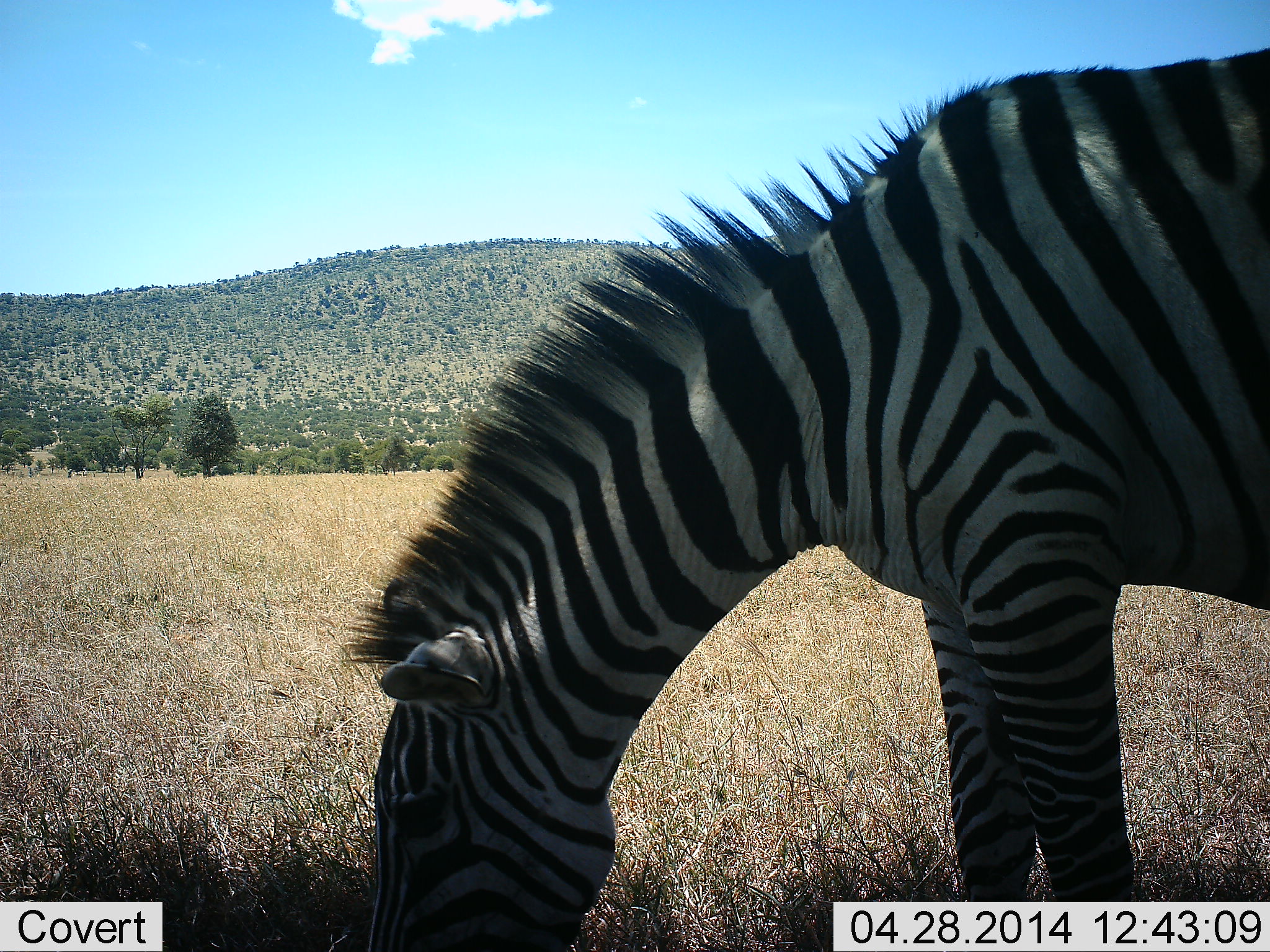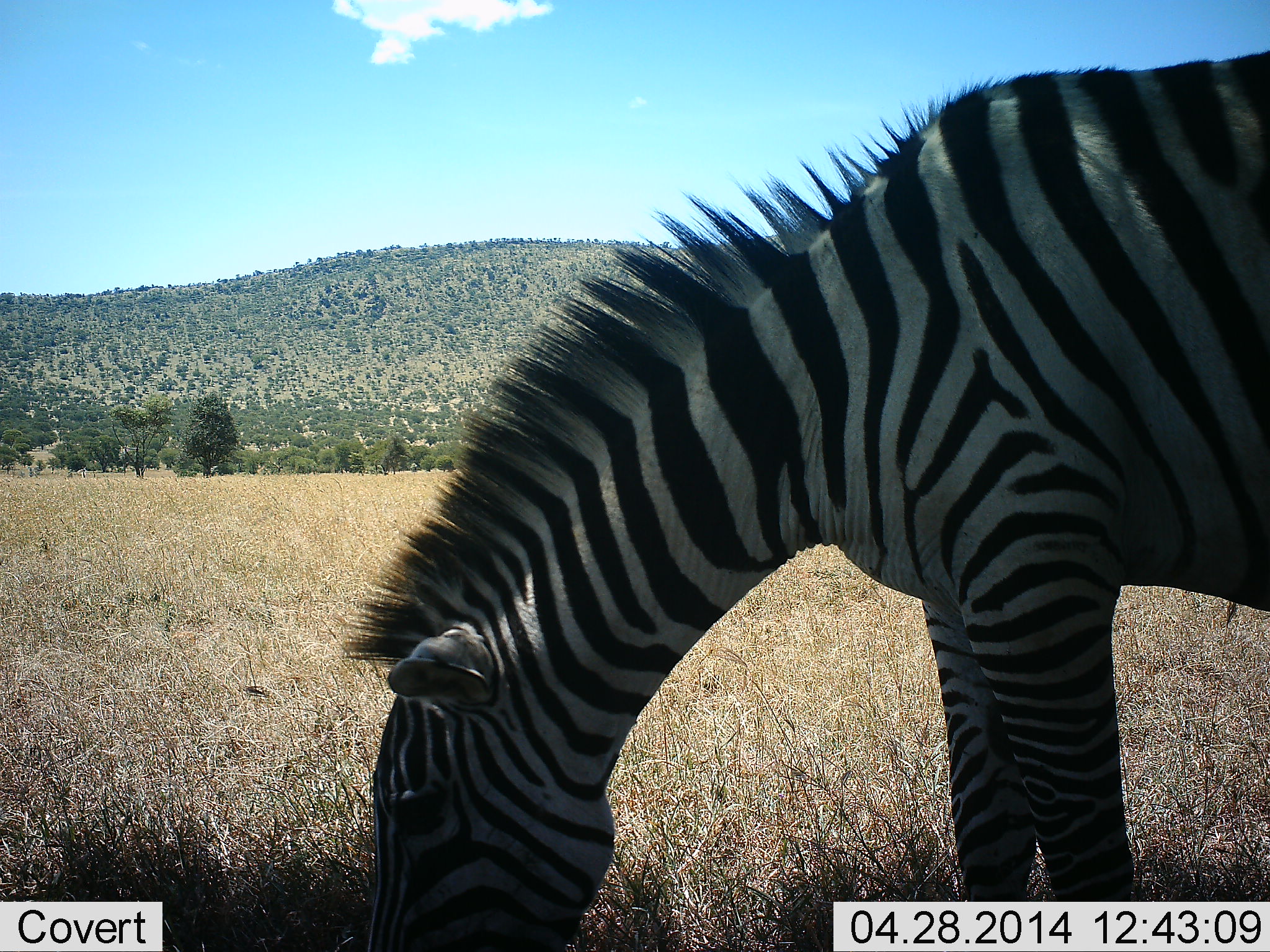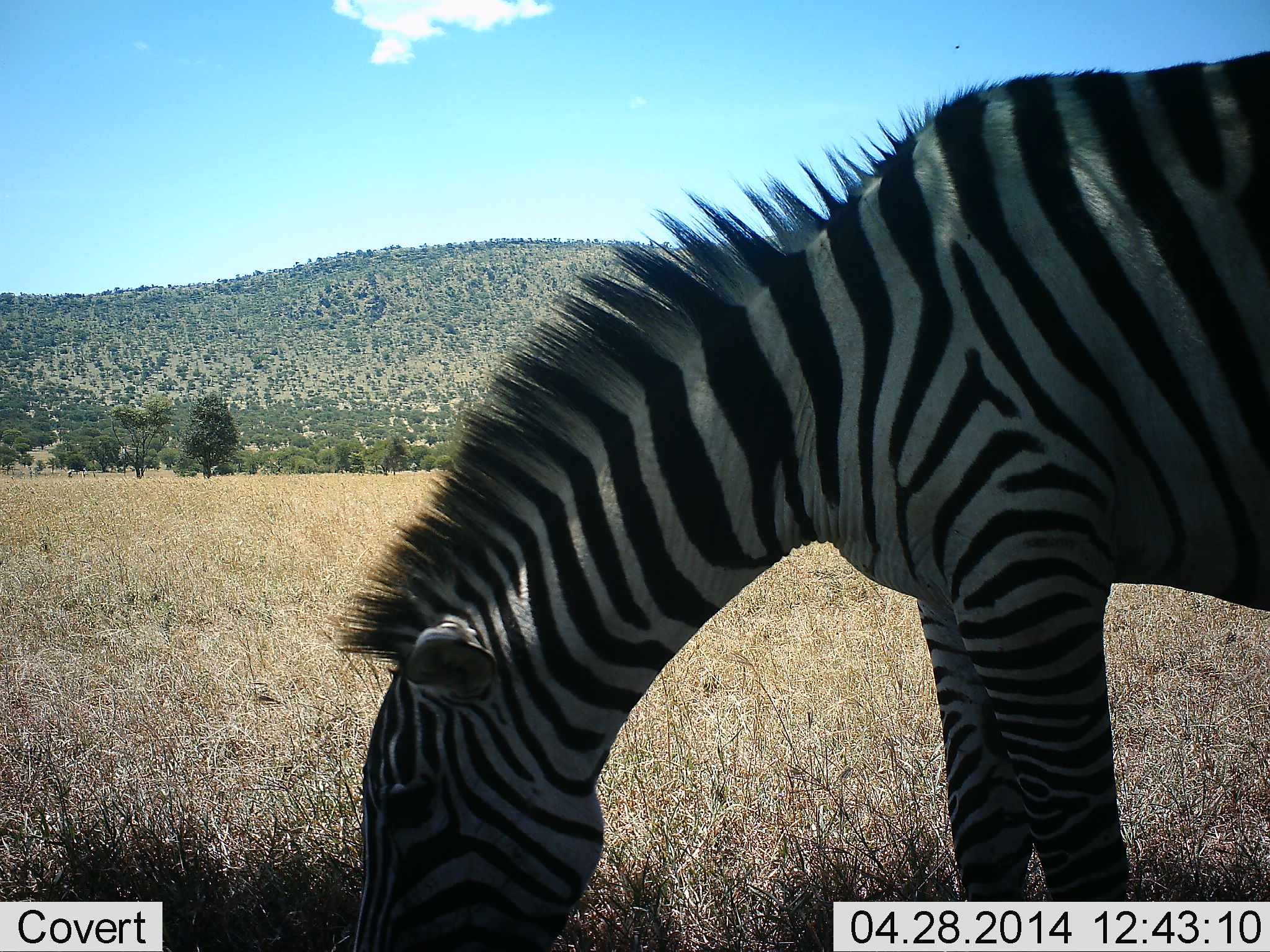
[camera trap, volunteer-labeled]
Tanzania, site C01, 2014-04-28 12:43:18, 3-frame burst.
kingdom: Animalia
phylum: Chordata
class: Mammalia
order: Perissodactyla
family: Equidae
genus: Equus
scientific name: Equus quagga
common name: plains zebra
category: zebra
Zebra (plains zebra) (Equus quagga), count 1. Behavior (volunteer vote fractions): standing 50%, resting 0%, moving 0%, interacting 0%. Young present (vote fraction): 0%. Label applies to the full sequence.